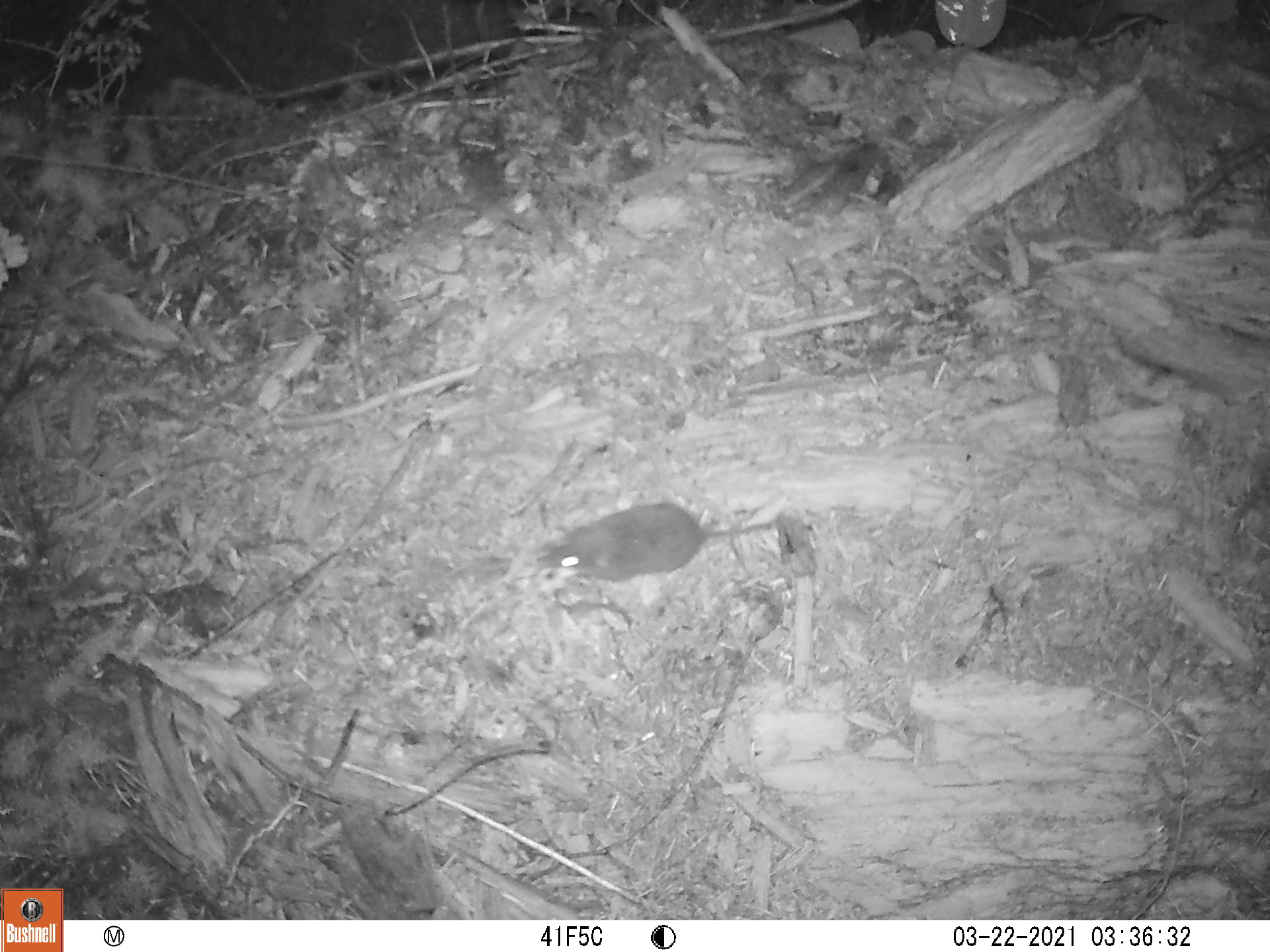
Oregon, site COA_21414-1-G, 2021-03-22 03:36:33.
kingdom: Animalia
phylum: Chordata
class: Mammalia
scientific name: Mammalia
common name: small mammal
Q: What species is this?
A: Small mammal (Mammalia).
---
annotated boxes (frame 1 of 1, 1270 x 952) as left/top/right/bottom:
small mammal: 513/446/813/617